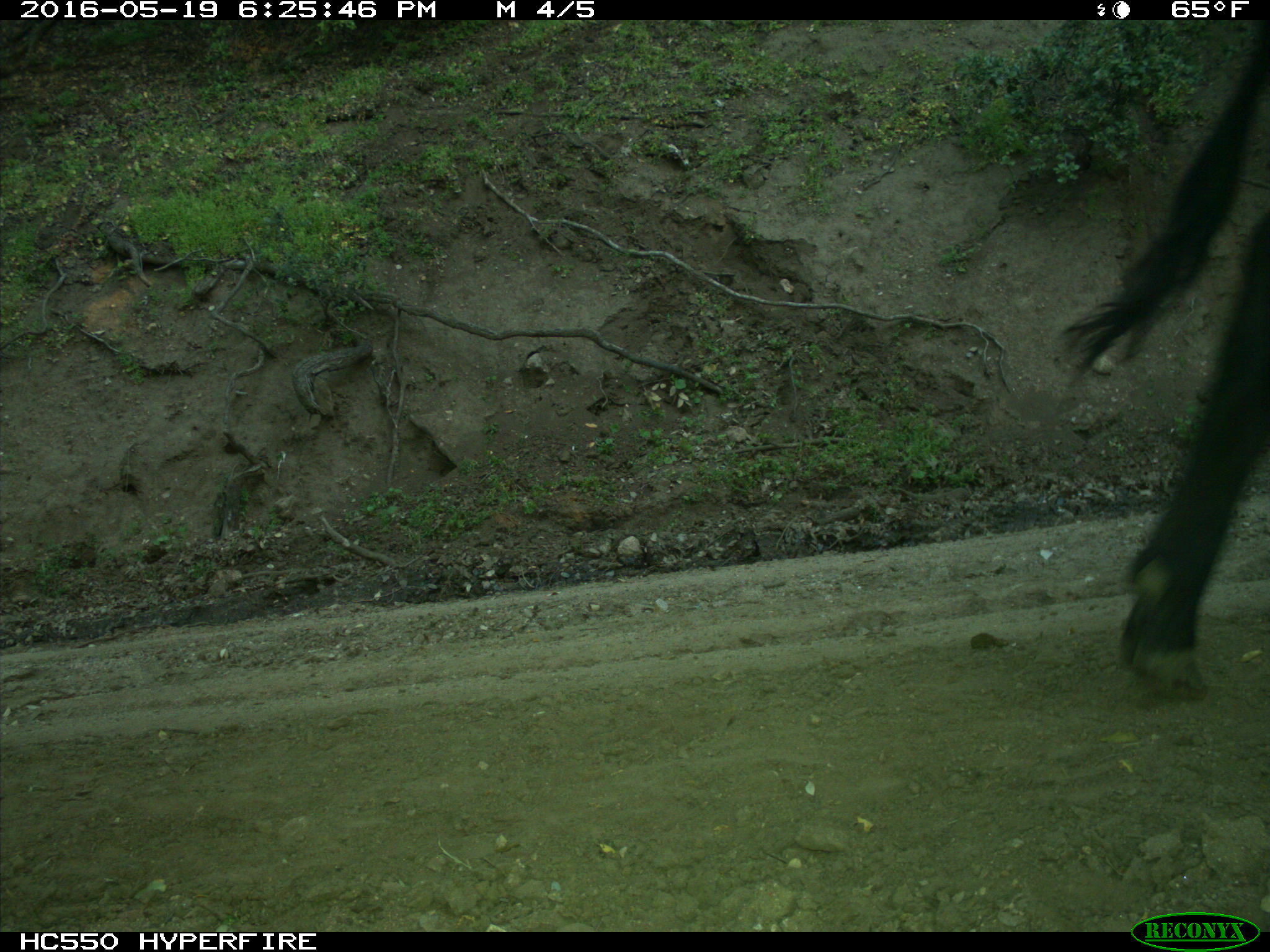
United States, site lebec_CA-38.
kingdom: Animalia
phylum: Chordata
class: Mammalia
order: Artiodactyla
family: Bovidae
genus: Bos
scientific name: Bos taurus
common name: domestic cow